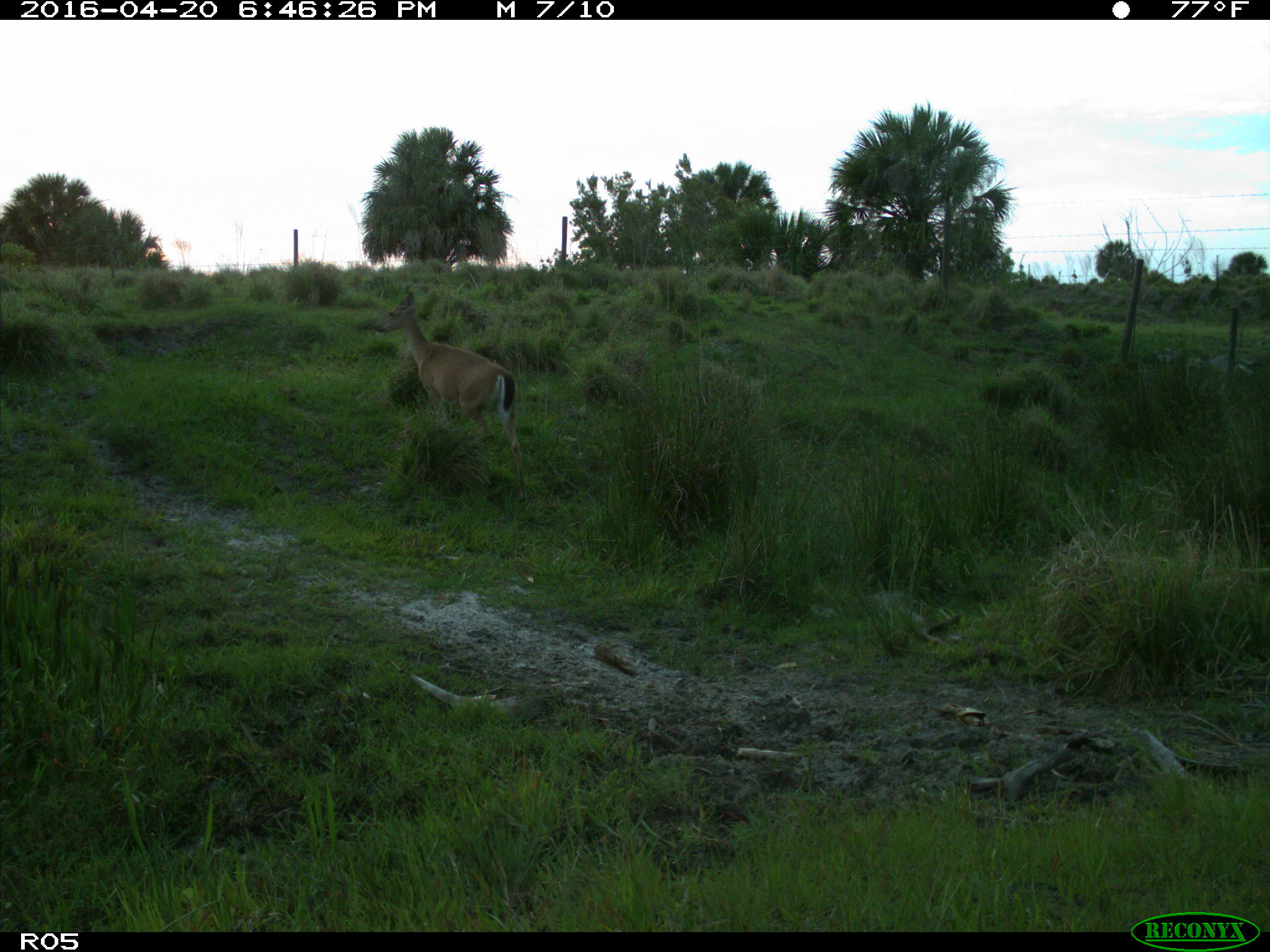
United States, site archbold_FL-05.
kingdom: Animalia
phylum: Chordata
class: Mammalia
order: Artiodactyla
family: Cervidae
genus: Odocoileus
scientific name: Odocoileus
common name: deer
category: unidentified deer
Unidentified deer (deer) (Odocoileus).